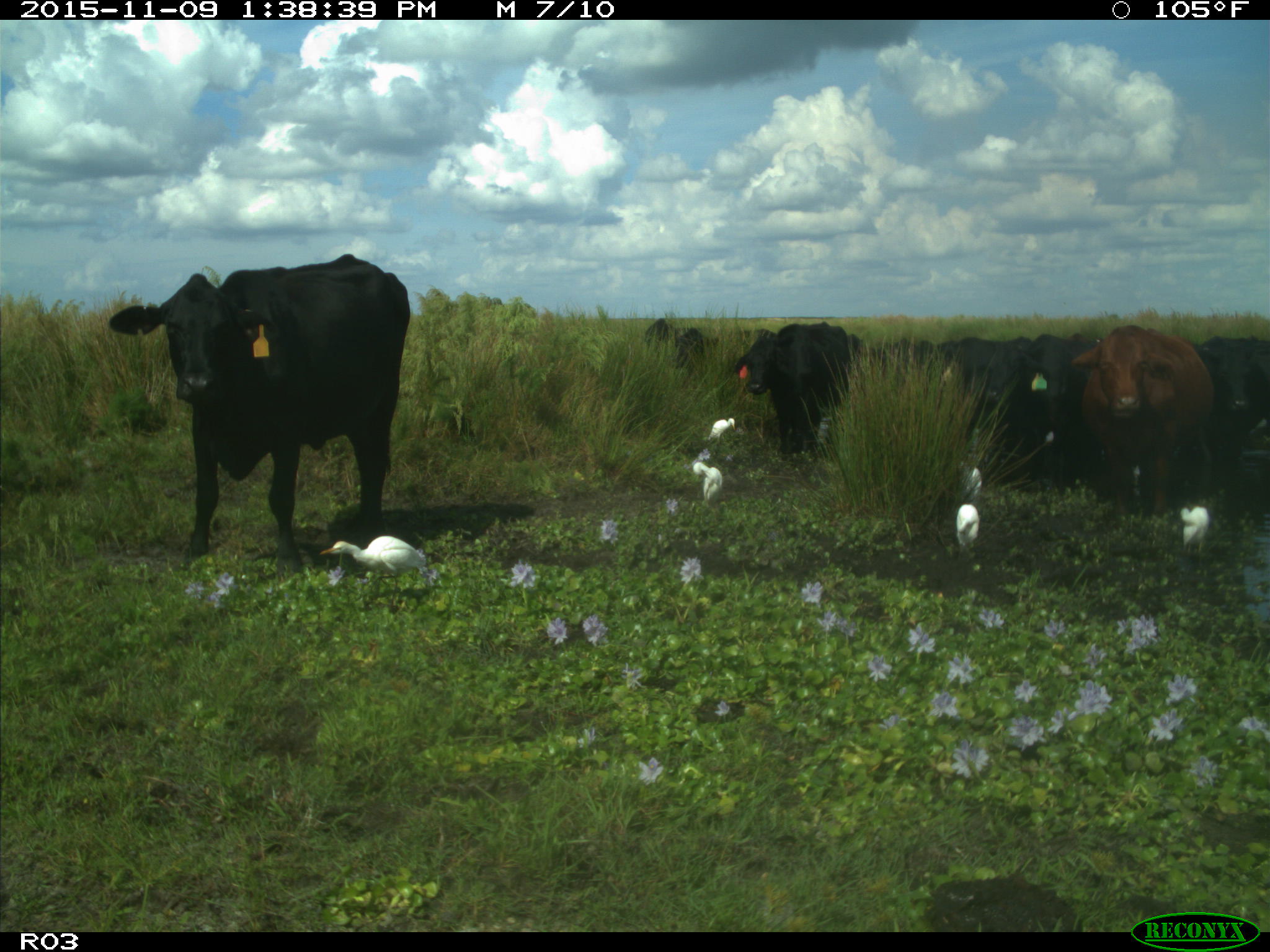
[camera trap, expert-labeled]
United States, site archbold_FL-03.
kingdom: Animalia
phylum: Chordata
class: Mammalia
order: Artiodactyla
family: Bovidae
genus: Bos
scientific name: Bos taurus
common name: domestic cow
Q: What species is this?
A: Bos taurus (domestic cow).